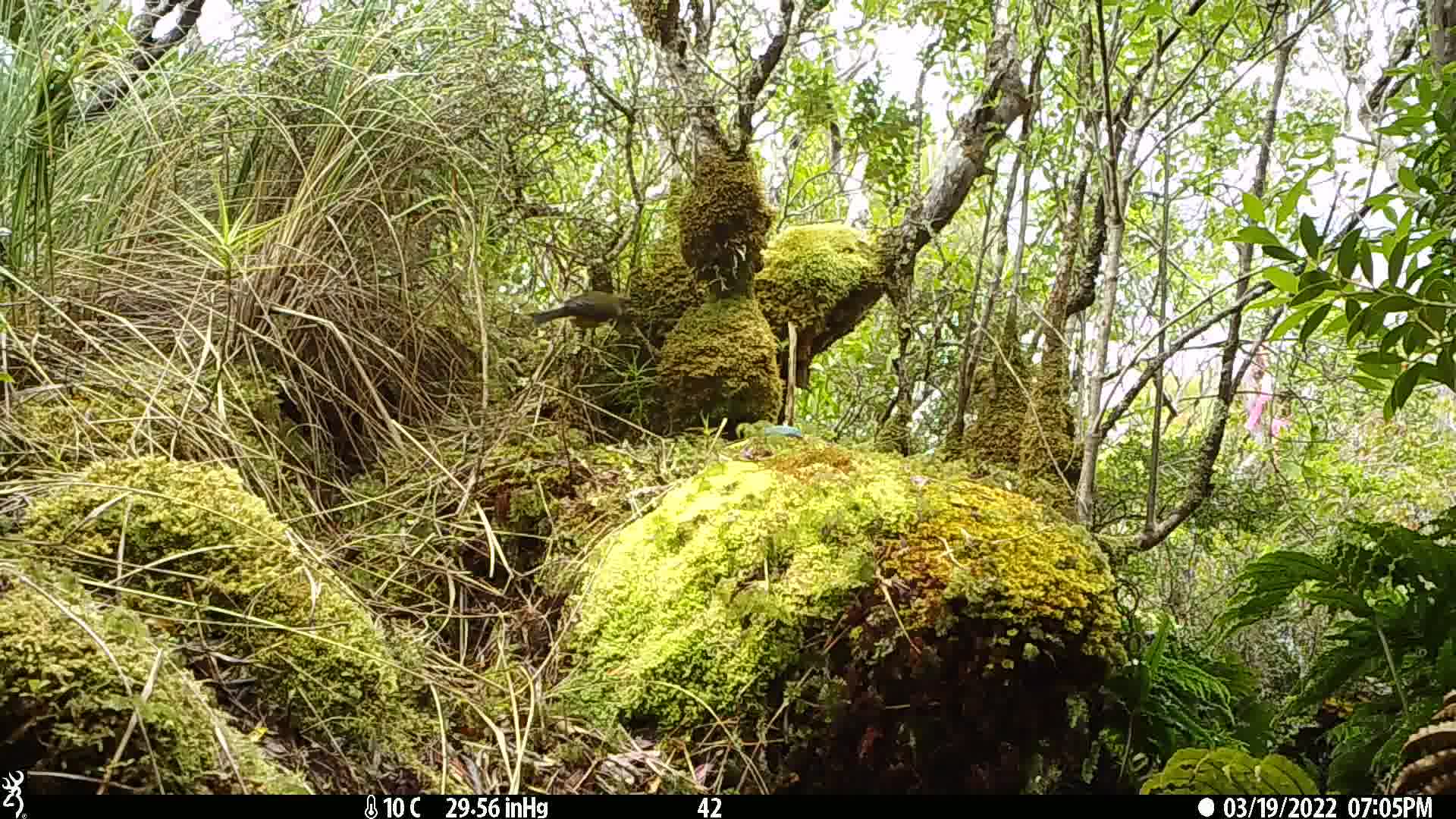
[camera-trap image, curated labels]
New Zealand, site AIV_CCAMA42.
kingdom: Animalia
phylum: Chordata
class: Aves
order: Passeriformes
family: Meliphagidae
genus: Anthornis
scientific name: Anthornis melanura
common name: new zealand bellbird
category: bellbird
Bellbird (new zealand bellbird) (Anthornis melanura).